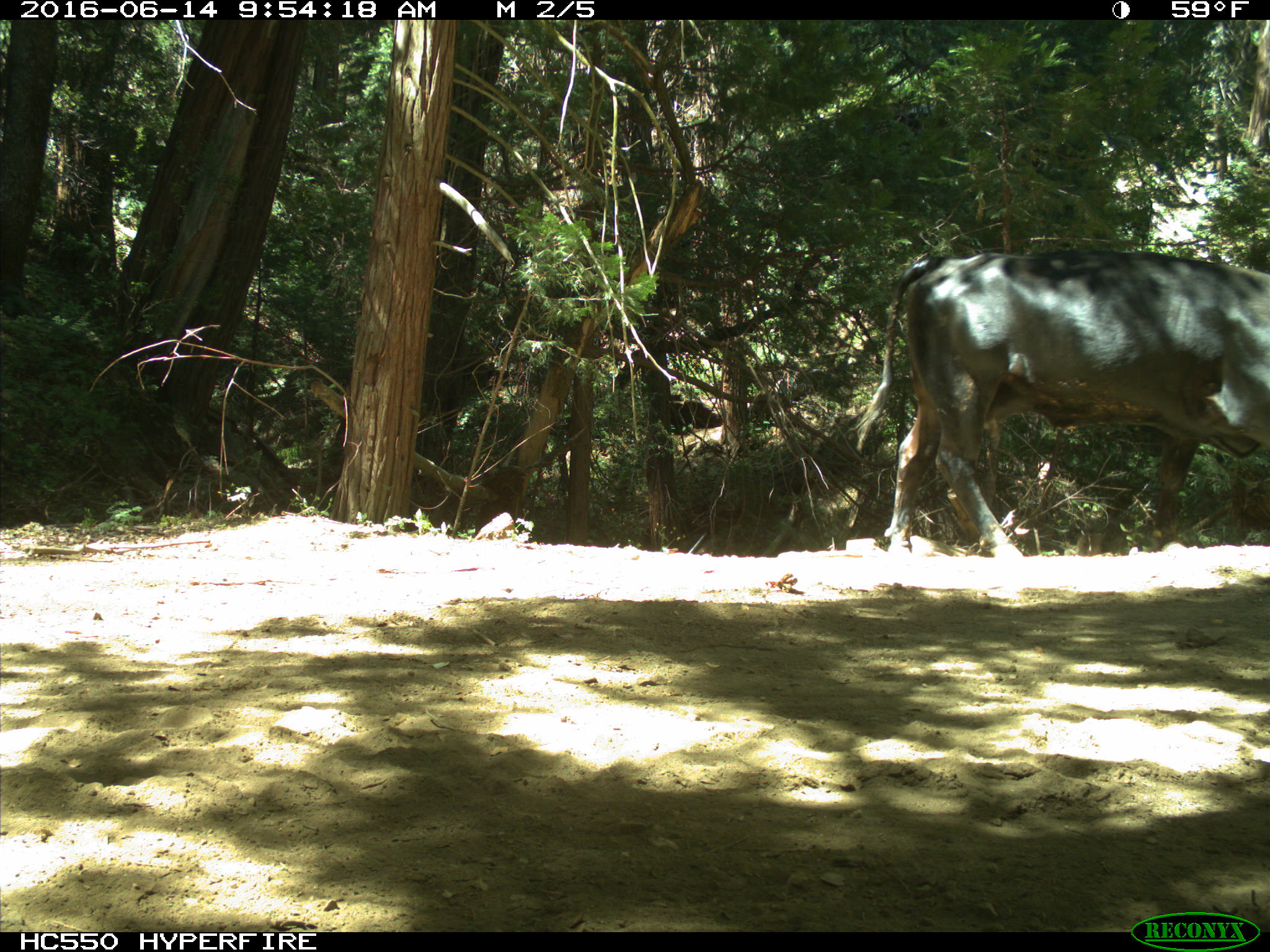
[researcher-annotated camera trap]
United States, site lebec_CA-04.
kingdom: Animalia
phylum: Chordata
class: Mammalia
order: Artiodactyla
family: Bovidae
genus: Bos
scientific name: Bos taurus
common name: domestic cow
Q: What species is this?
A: Bos taurus (domestic cow).